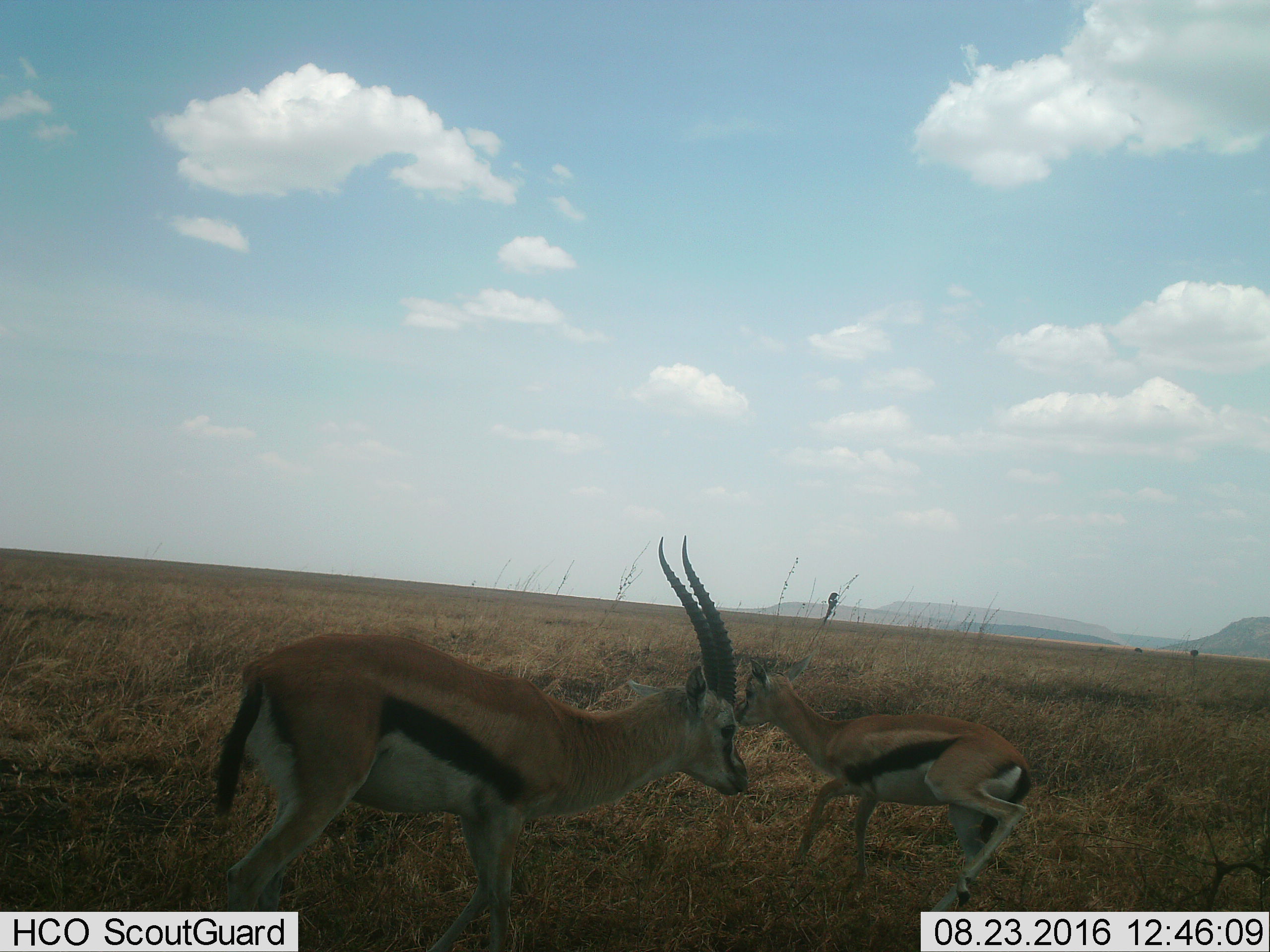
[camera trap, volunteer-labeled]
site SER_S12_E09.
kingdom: Animalia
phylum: Chordata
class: Mammalia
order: Artiodactyla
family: Bovidae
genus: Eudorcas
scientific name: Eudorcas thomsonii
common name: thomson's gazelle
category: gazellethomsons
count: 2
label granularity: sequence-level